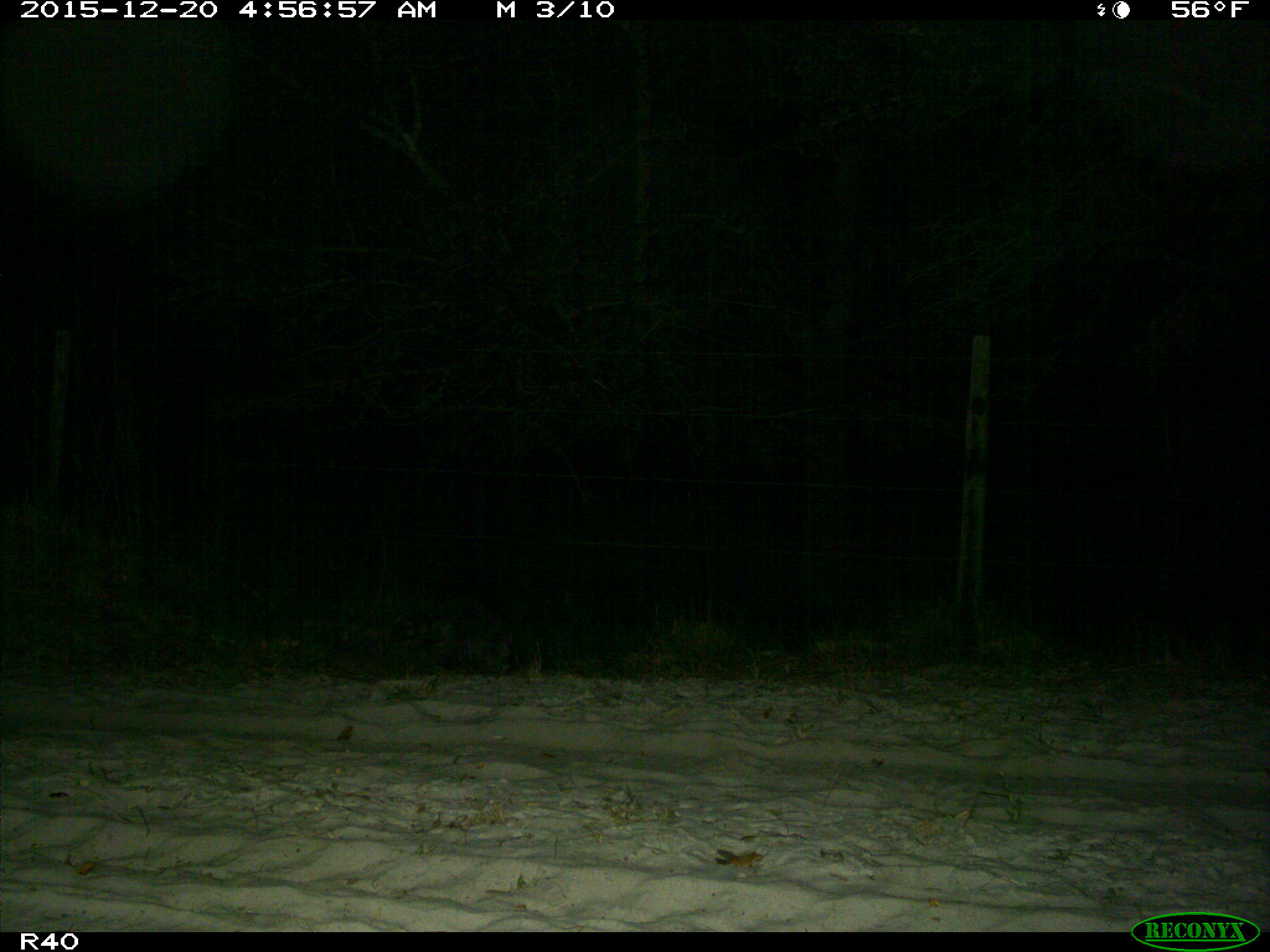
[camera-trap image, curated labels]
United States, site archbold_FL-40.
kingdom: Animalia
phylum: Chordata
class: Mammalia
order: Carnivora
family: Procyonidae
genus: Procyon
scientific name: Procyon lotor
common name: common raccoon